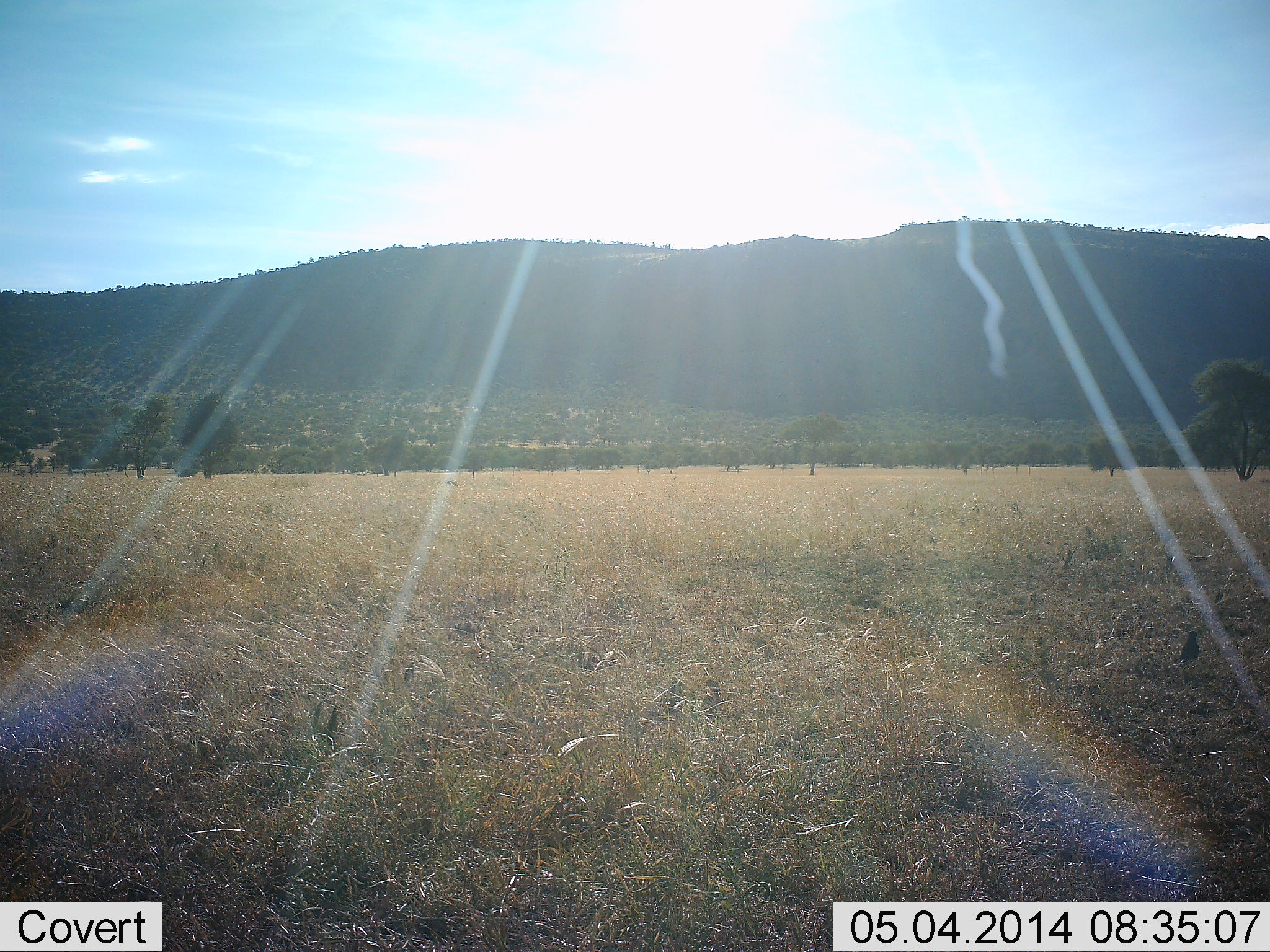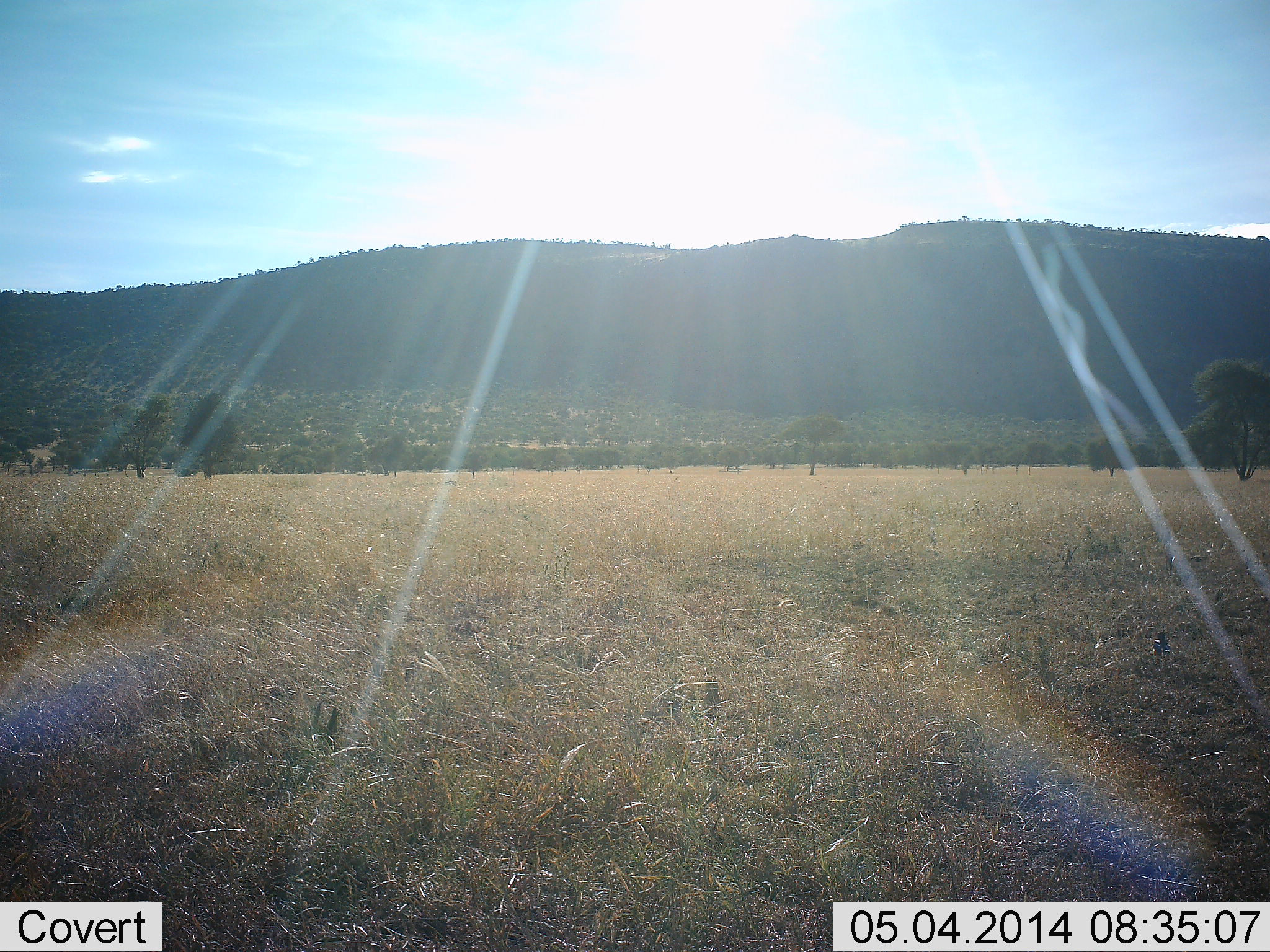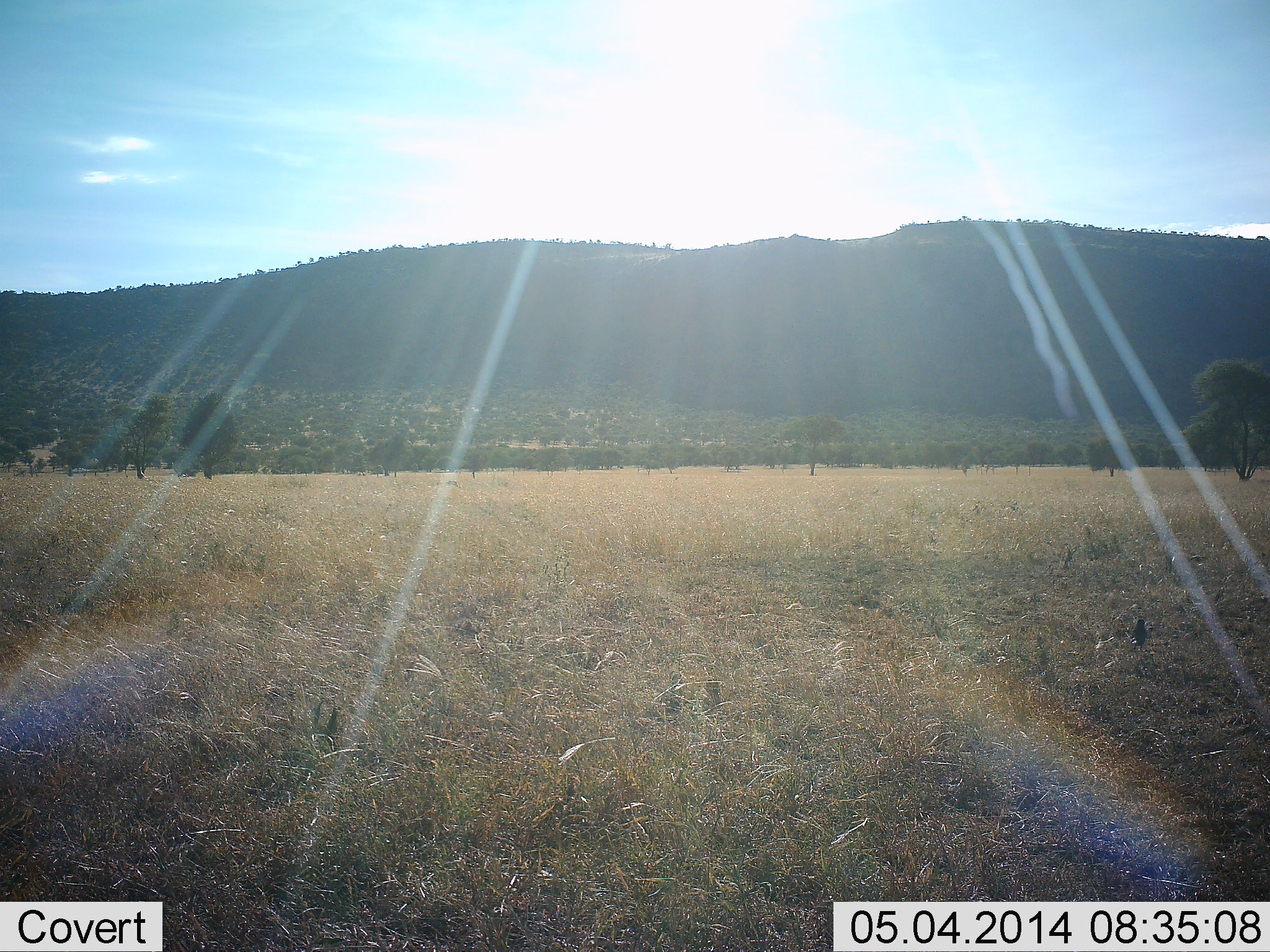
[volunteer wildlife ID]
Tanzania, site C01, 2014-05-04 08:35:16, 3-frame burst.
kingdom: Animalia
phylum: Chordata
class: Aves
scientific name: Aves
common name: bird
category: otherbird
Otherbird (bird) (Aves), count 1. Behavior (volunteer vote fractions): standing 10%, resting 0%, moving 90%, interacting 0%. Young present (vote fraction): 0%. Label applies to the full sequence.